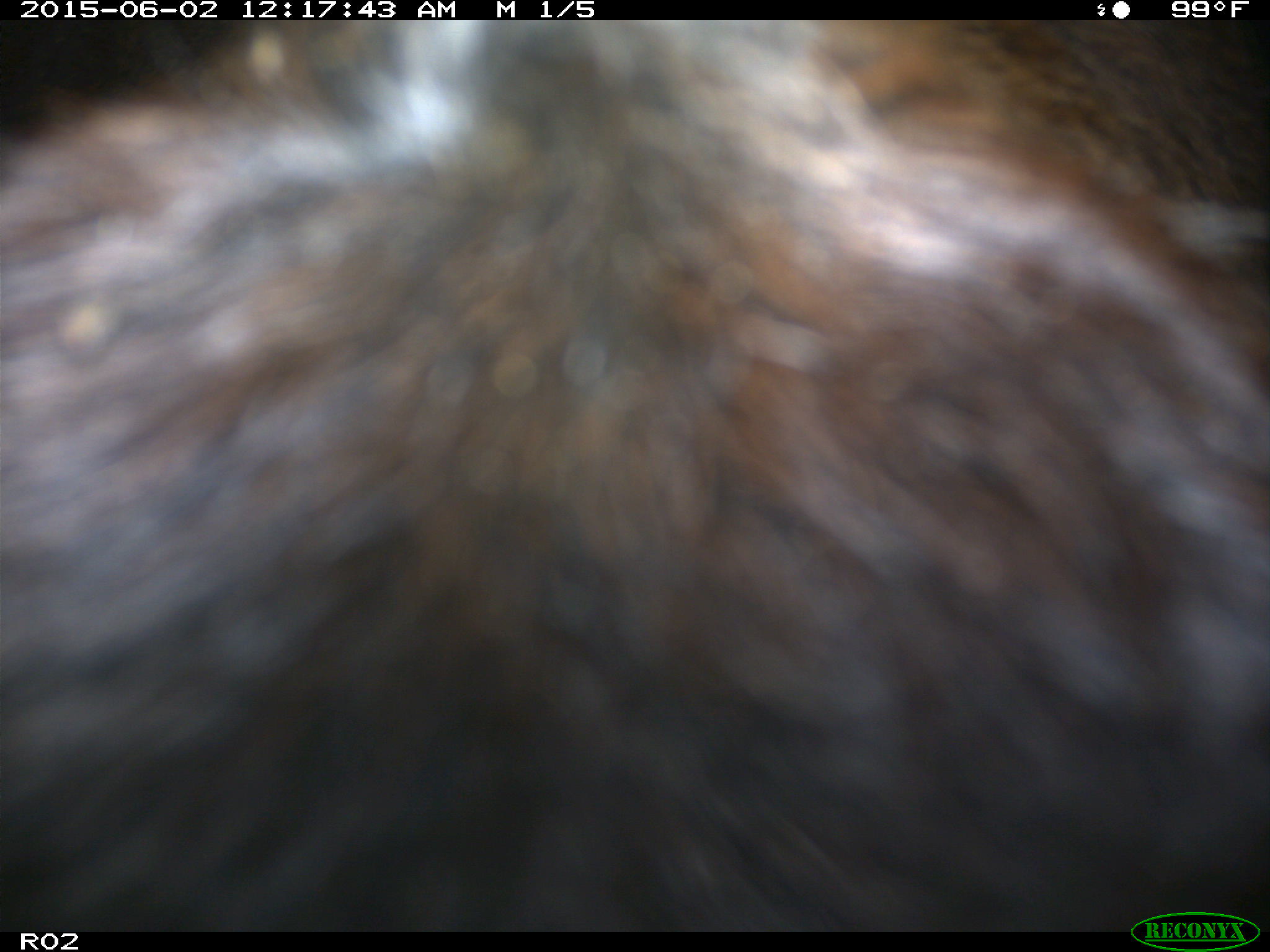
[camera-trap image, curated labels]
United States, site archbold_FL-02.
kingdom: Animalia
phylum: Chordata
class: Mammalia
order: Artiodactyla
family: Bovidae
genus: Bos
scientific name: Bos taurus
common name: domestic cow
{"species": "Bos taurus (domestic cow)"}